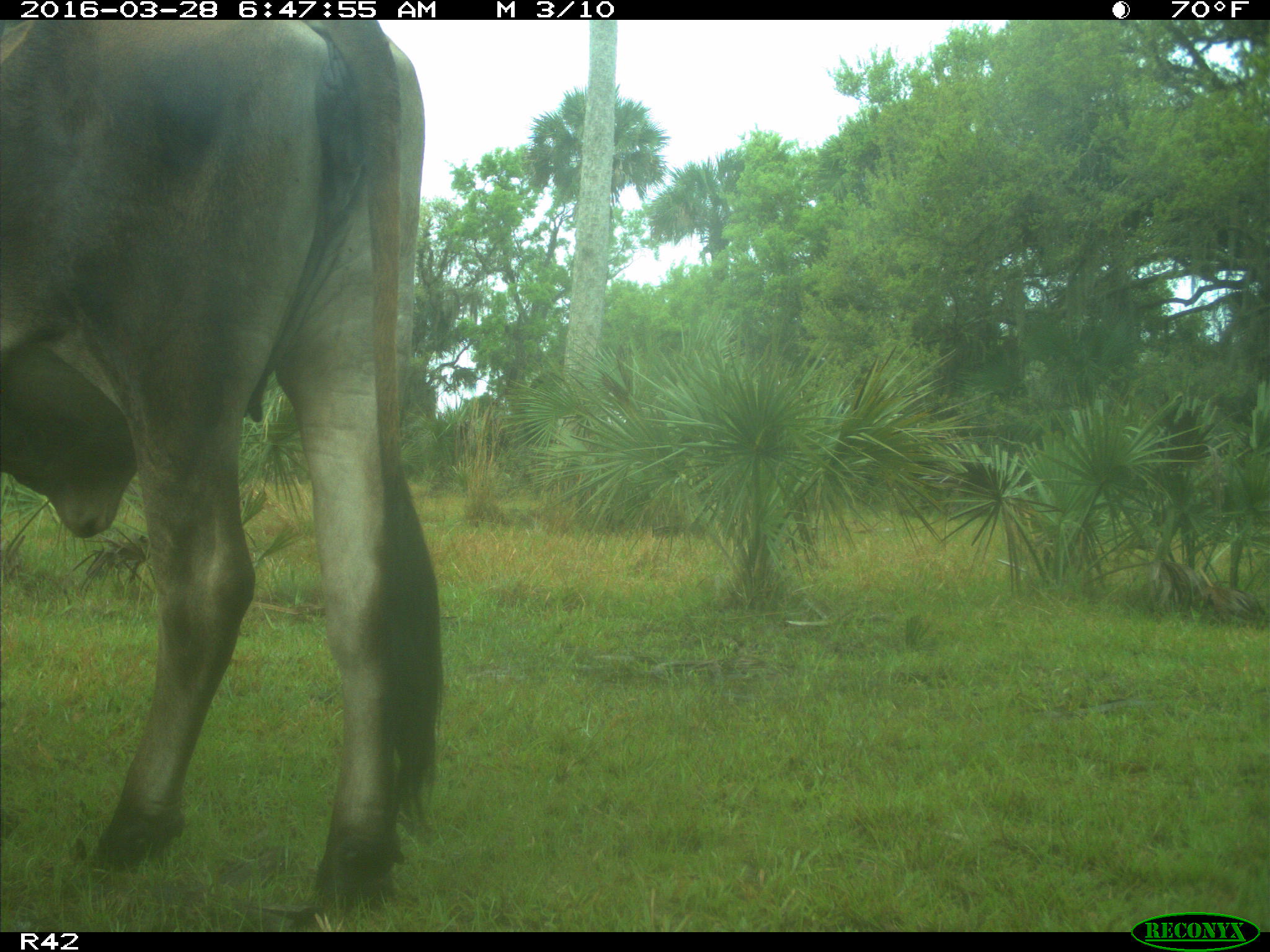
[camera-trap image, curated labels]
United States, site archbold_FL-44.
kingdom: Animalia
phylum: Chordata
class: Mammalia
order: Artiodactyla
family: Bovidae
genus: Bos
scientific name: Bos taurus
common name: domestic cow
Bos taurus (domestic cow).